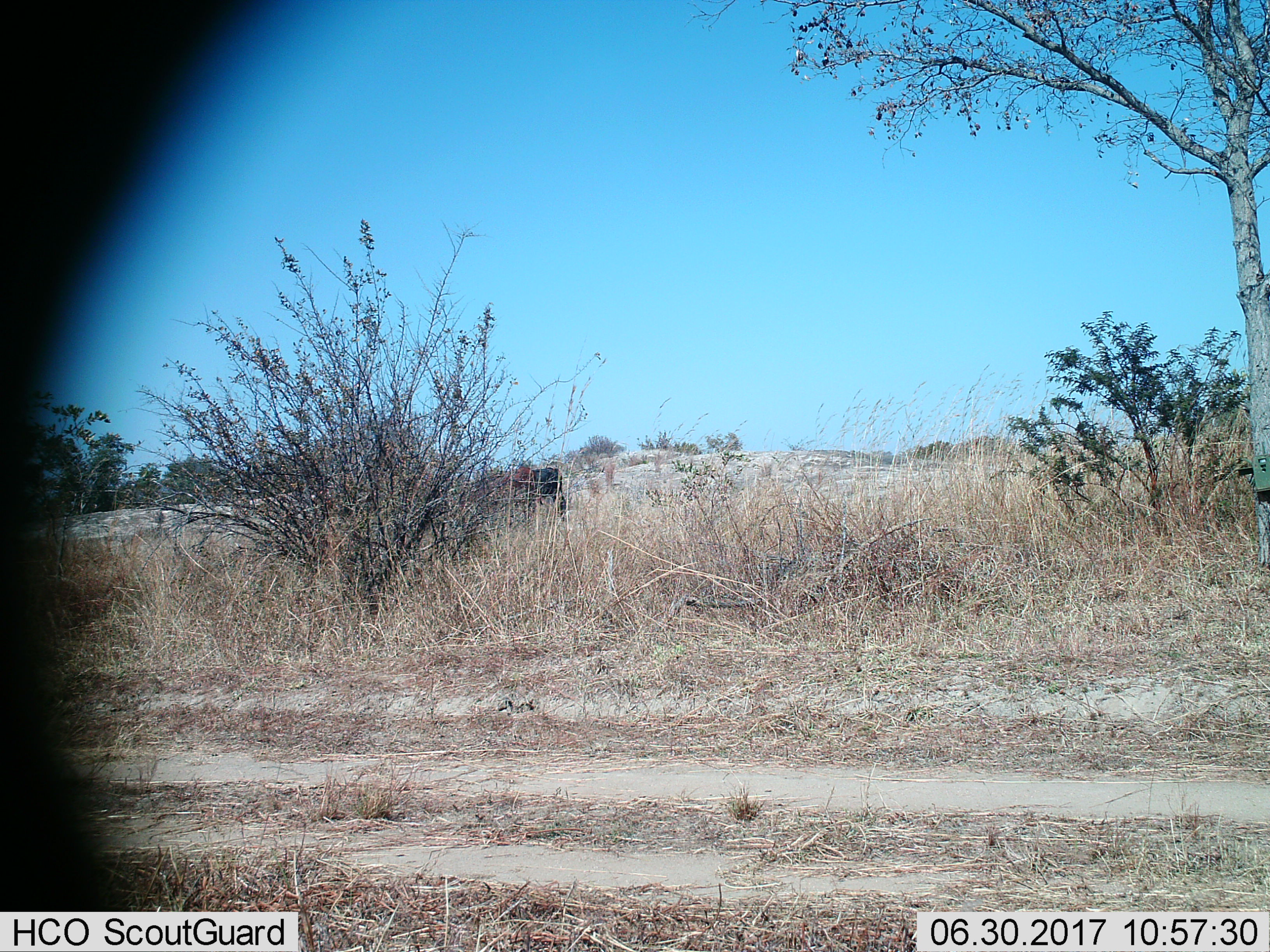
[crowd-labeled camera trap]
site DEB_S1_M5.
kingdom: Animalia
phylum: Chordata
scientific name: Vertebrata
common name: domestic animal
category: domesticanimal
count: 1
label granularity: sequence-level